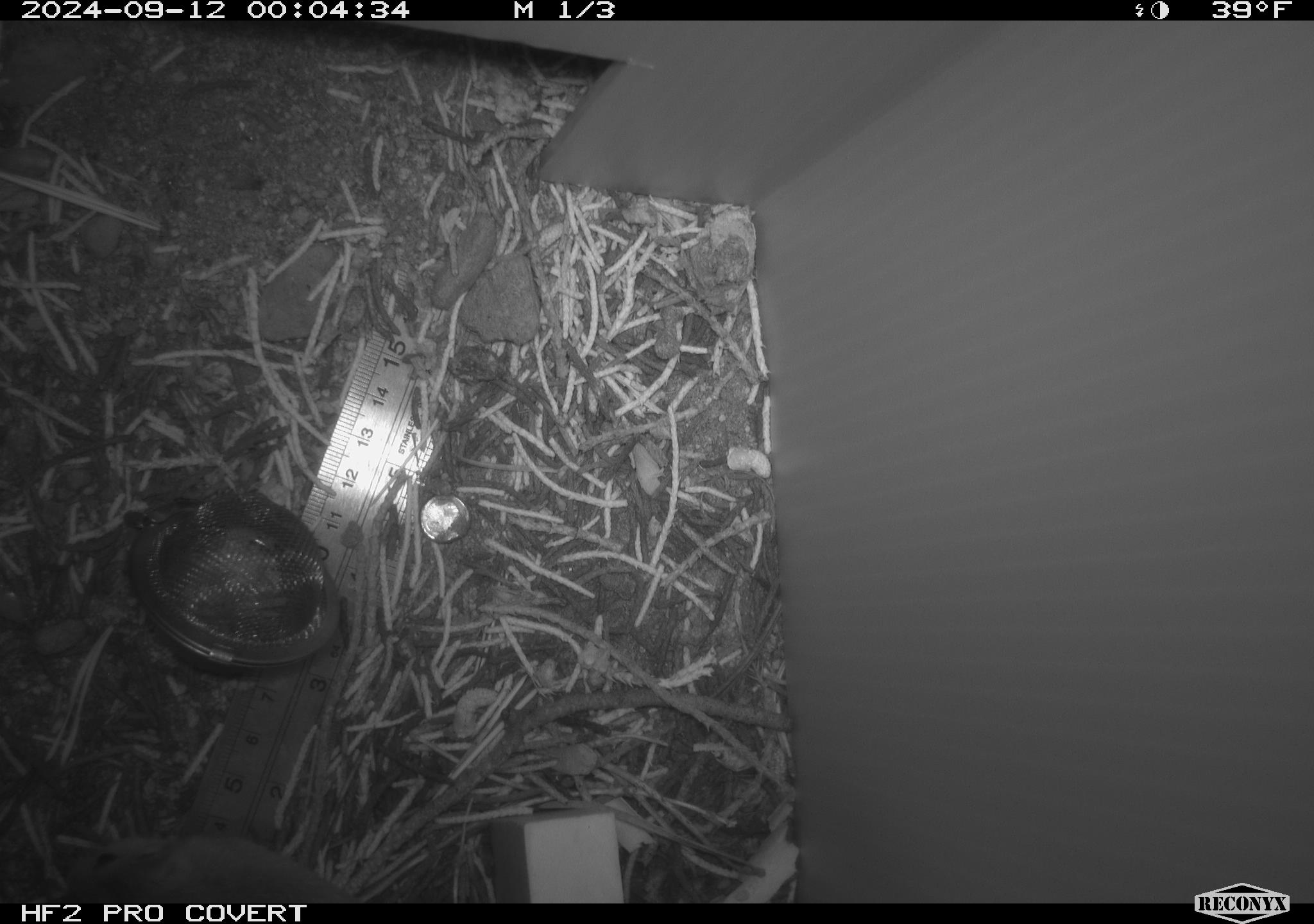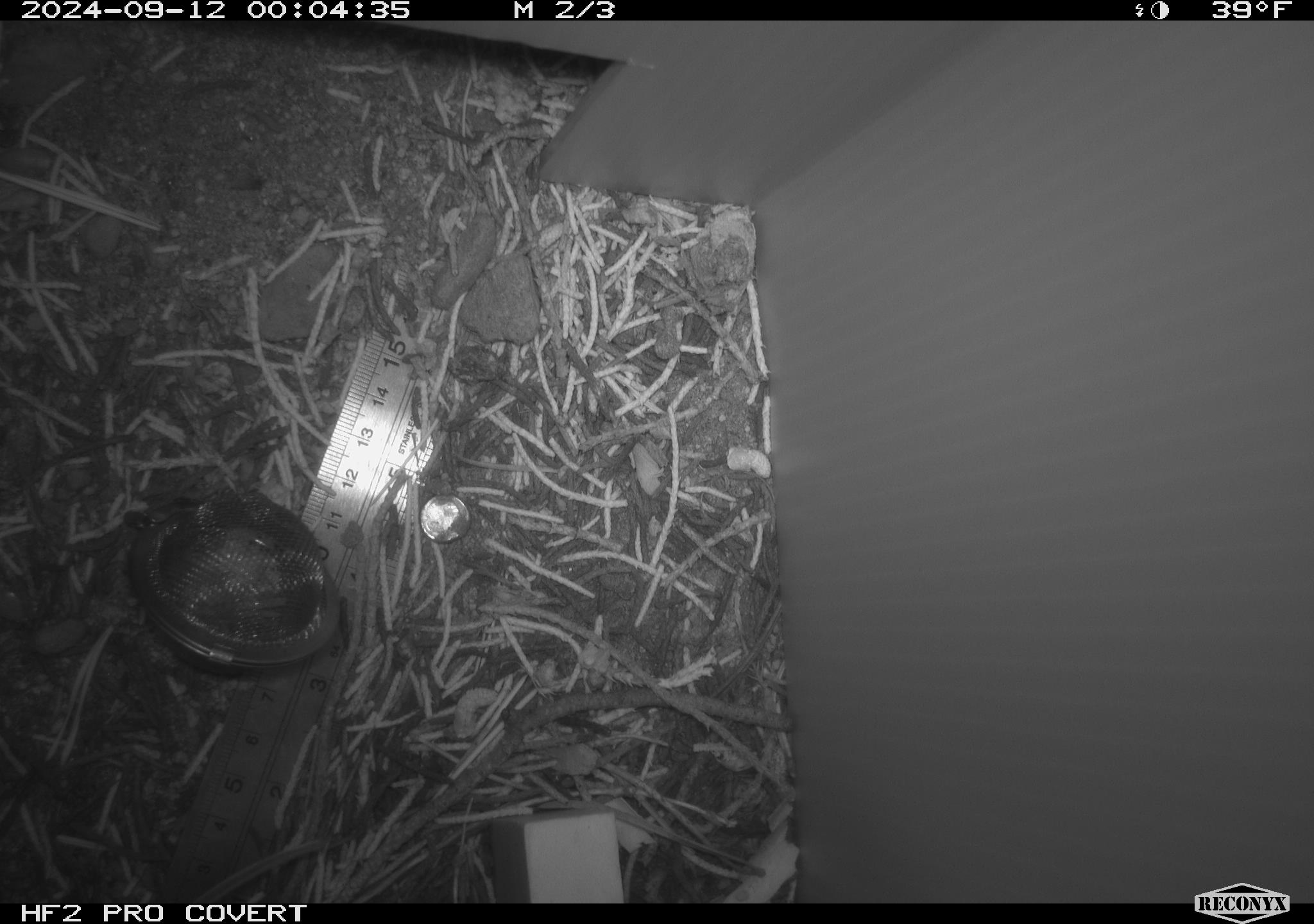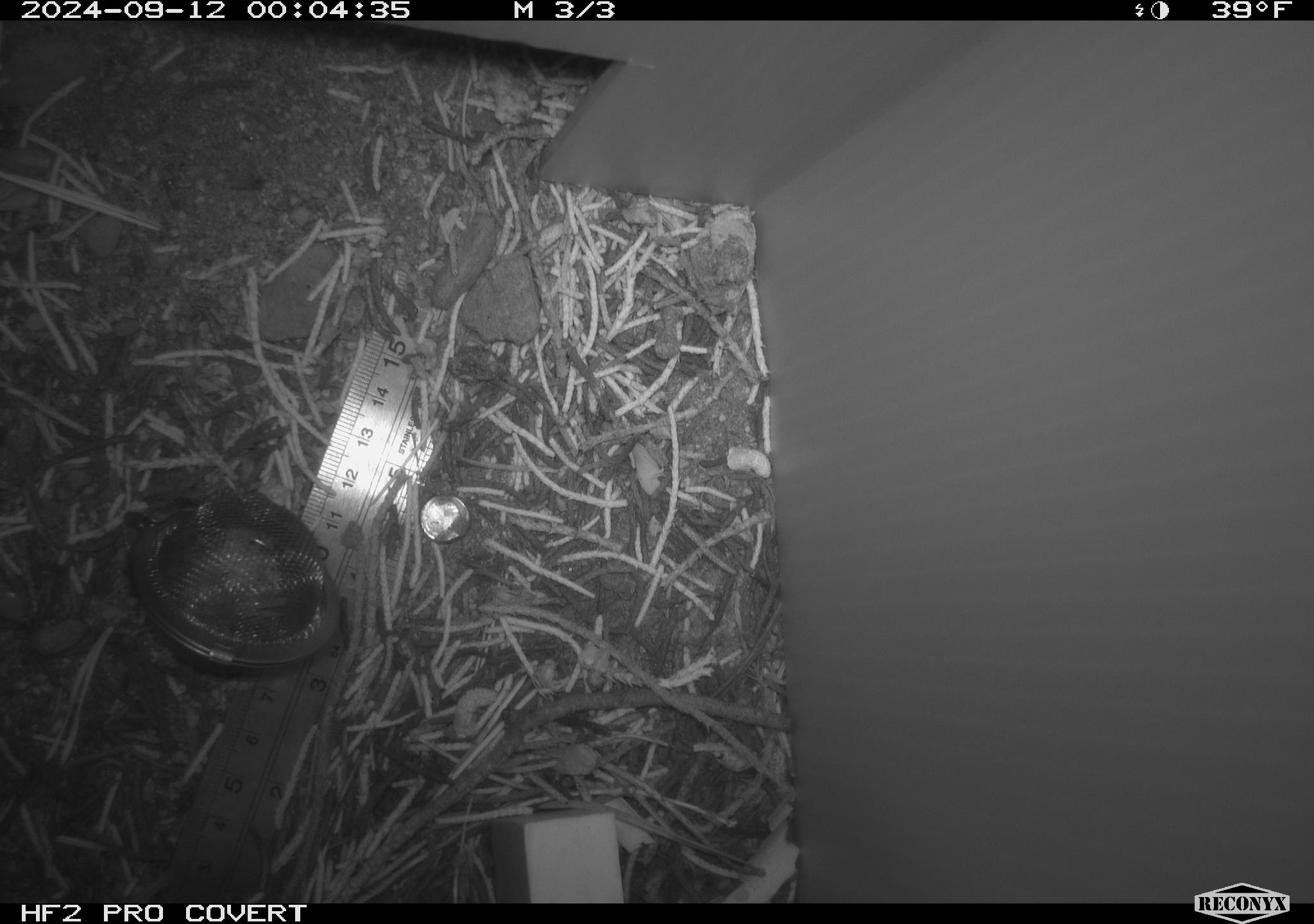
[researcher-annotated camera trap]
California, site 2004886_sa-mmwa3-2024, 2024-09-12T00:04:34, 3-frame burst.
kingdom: Animalia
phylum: Chordata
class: Mammalia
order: Rodentia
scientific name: Rodentia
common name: mouse species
Mouse species (Rodentia).